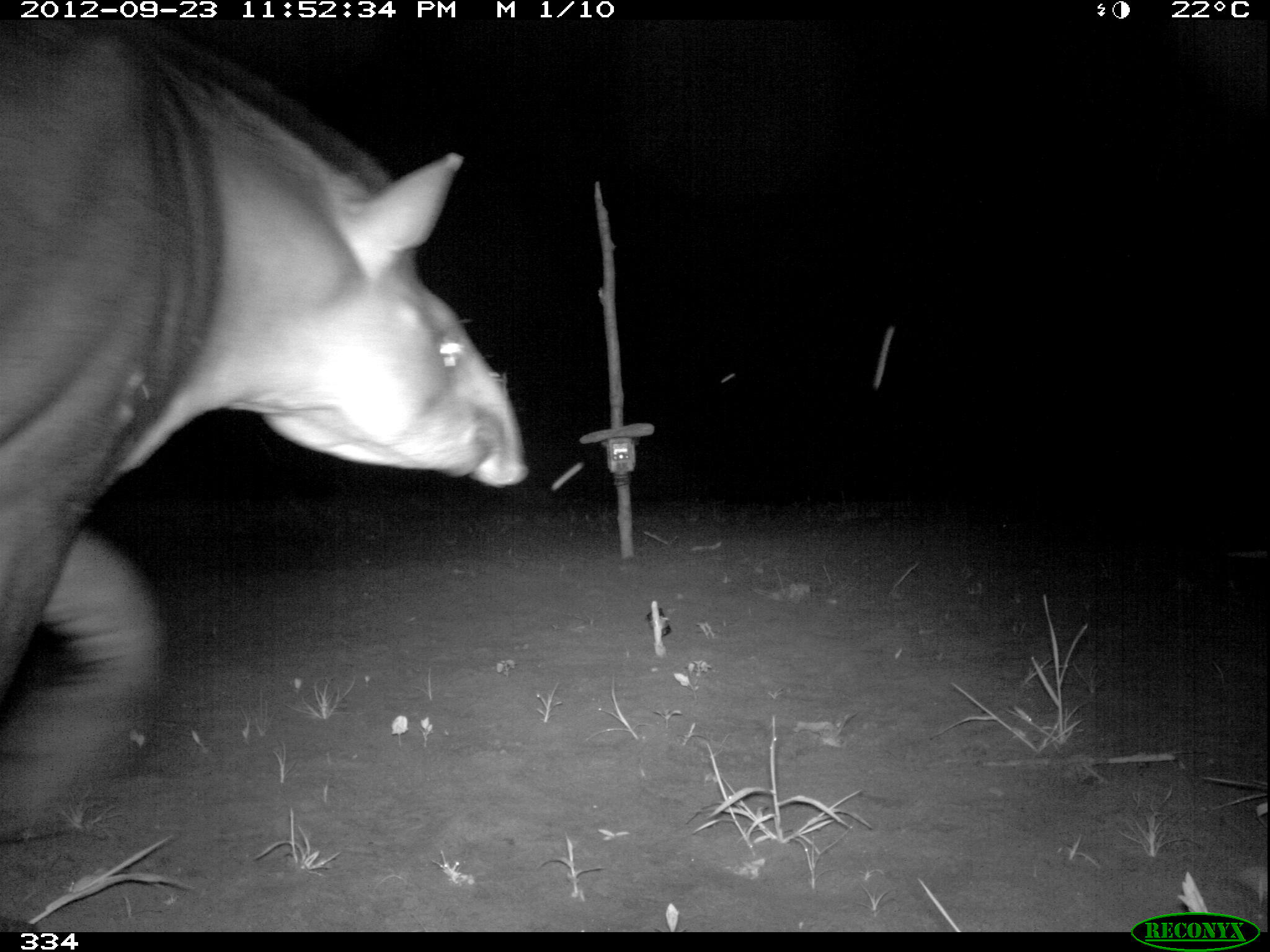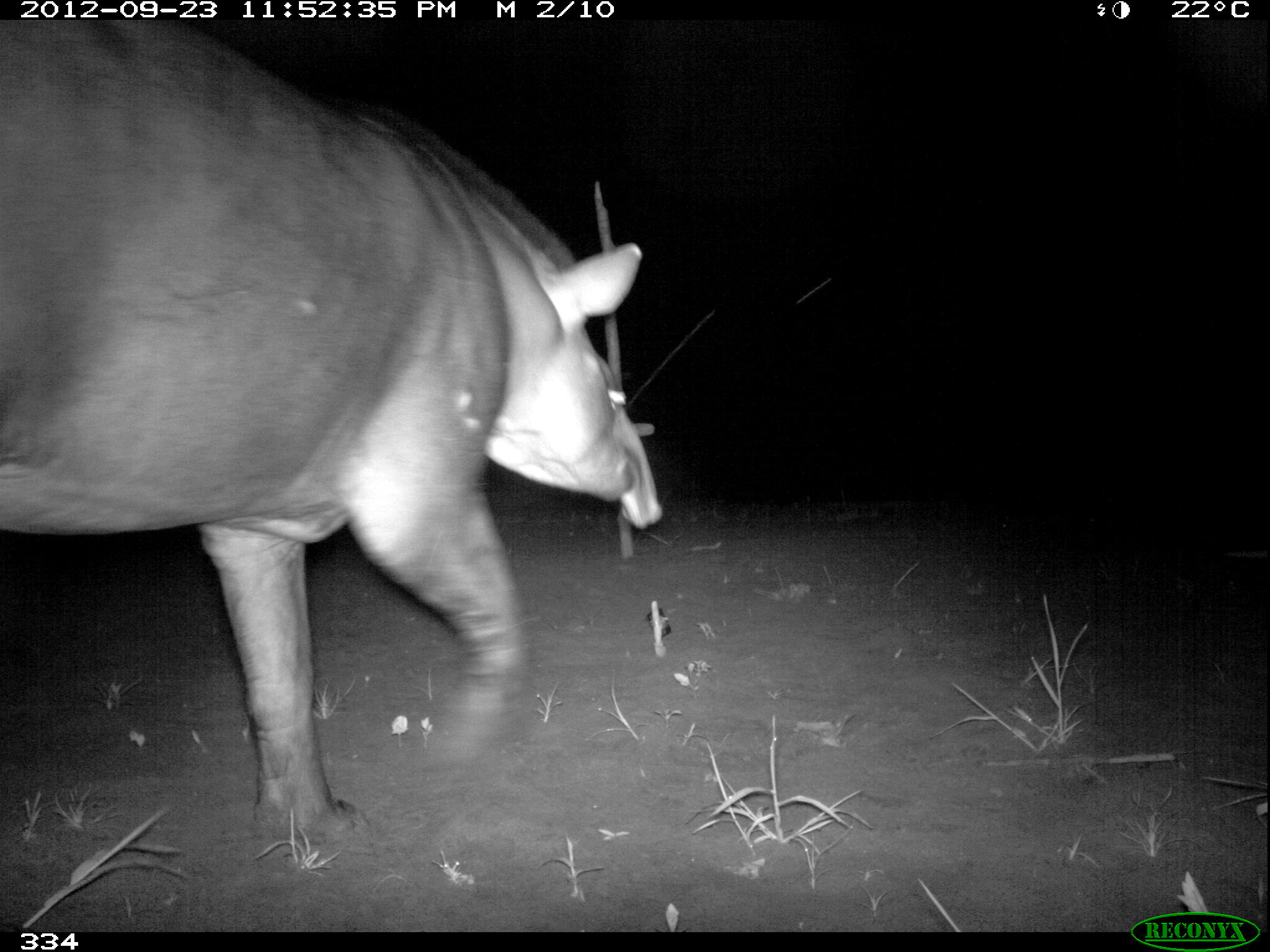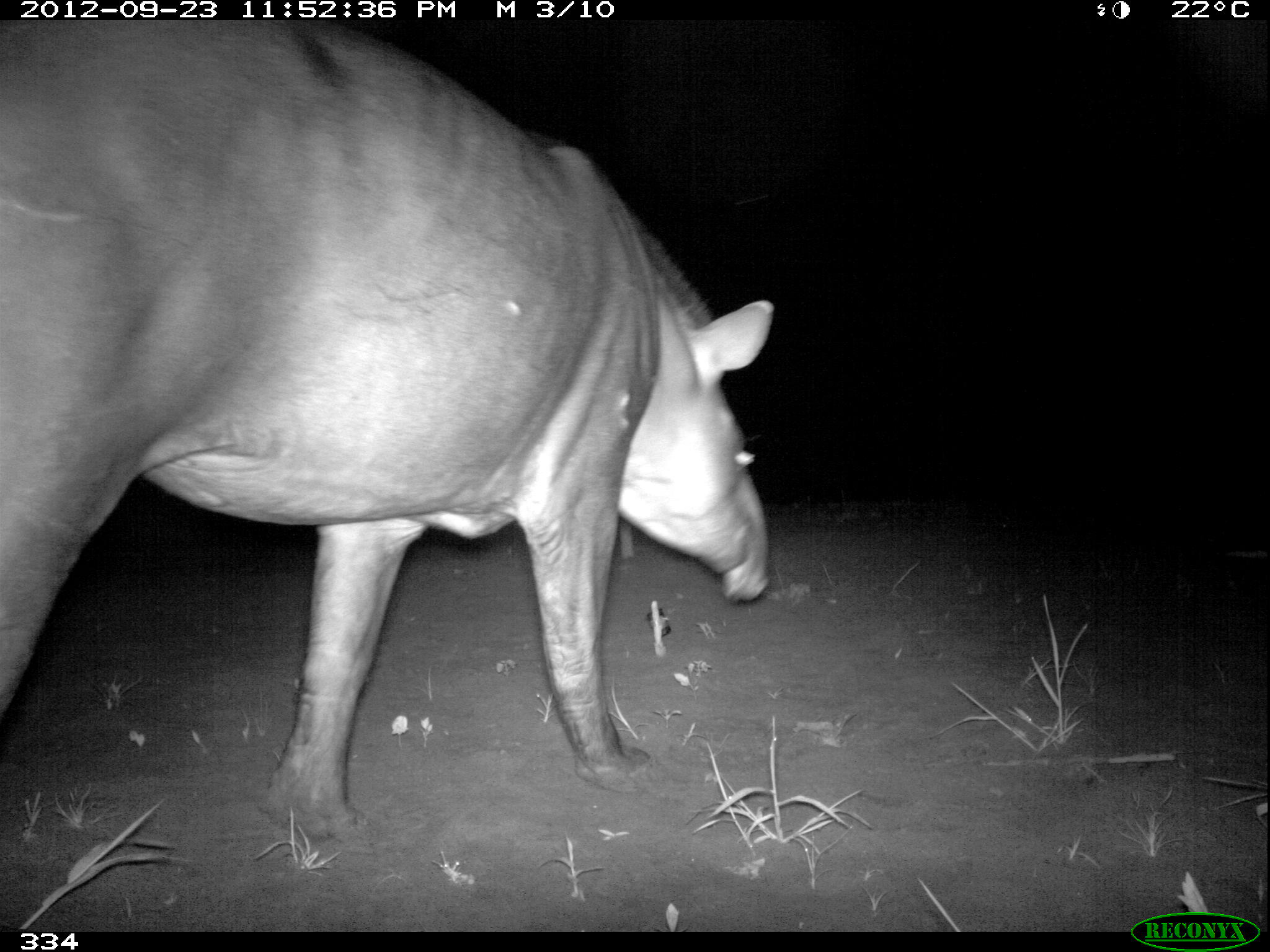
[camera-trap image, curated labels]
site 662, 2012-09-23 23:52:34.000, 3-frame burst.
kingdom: Animalia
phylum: Chordata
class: Mammalia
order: Perissodactyla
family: Tapiridae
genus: Tapirus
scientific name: Tapirus terrestris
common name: south american tapir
Tapirus terrestris (south american tapir).